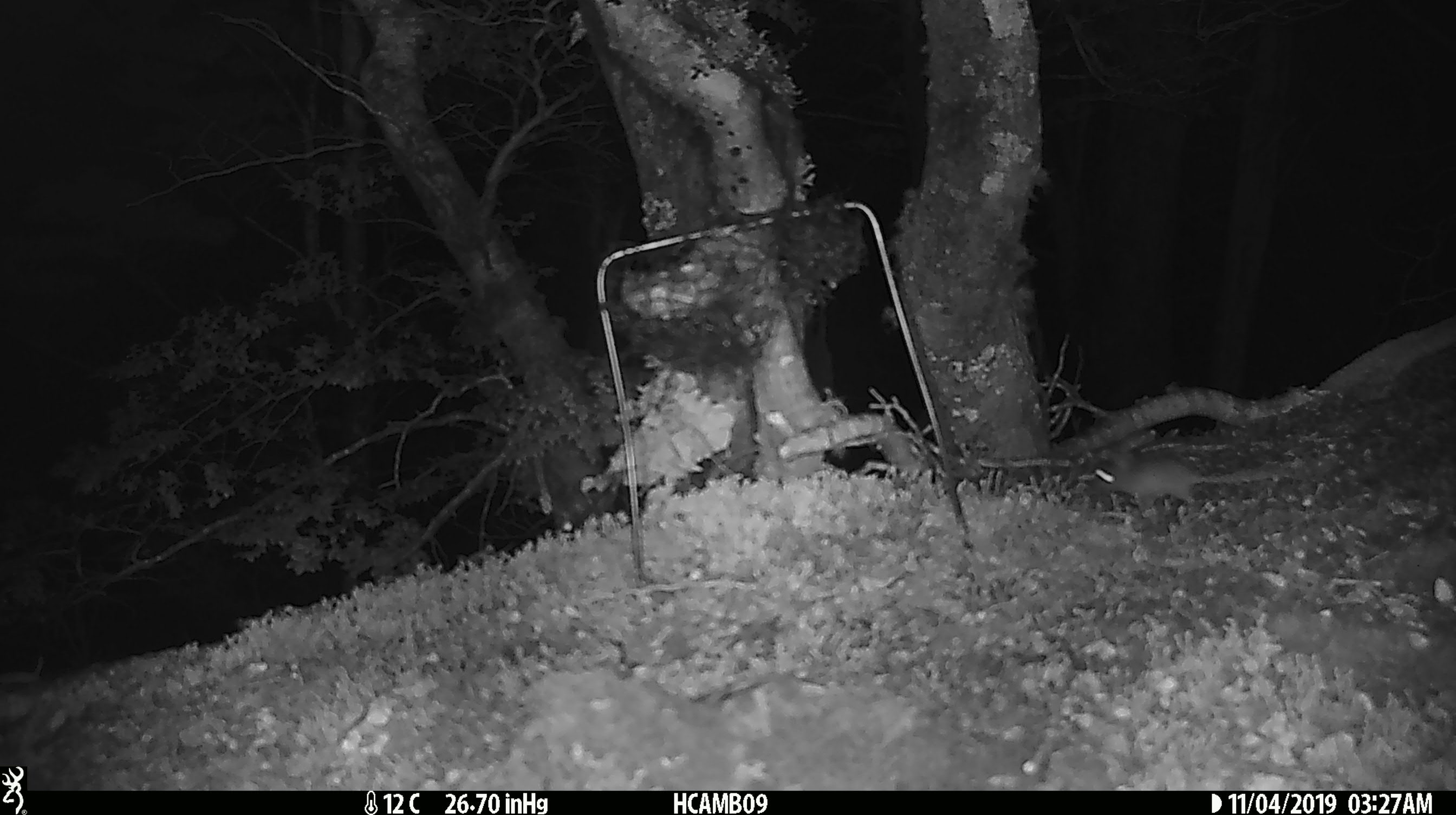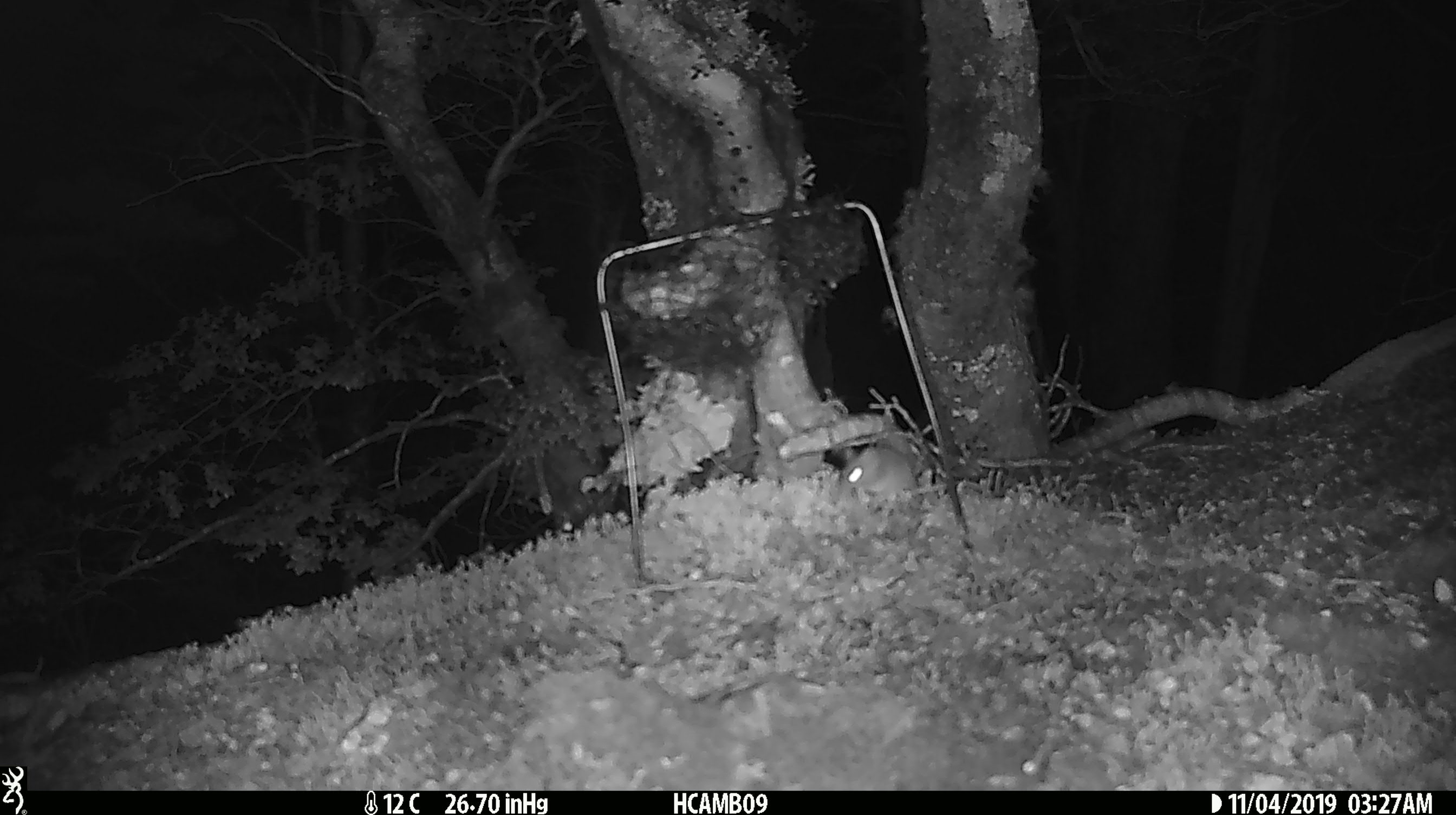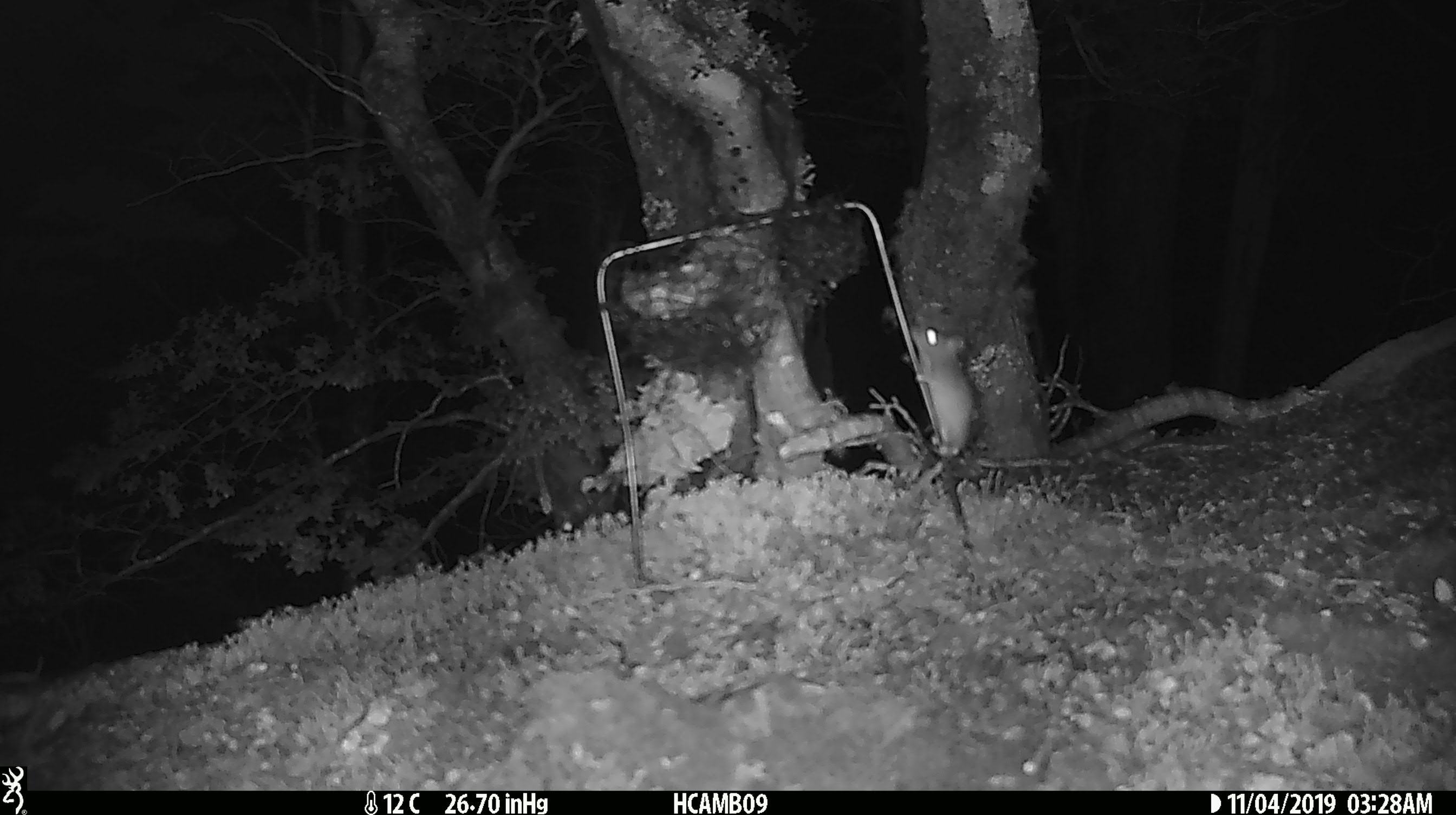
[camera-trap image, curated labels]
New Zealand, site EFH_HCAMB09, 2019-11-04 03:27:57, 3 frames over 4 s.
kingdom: Animalia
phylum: Chordata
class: Mammalia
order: Rodentia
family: Muridae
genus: Mus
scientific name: Mus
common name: mouse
Mouse (Mus).